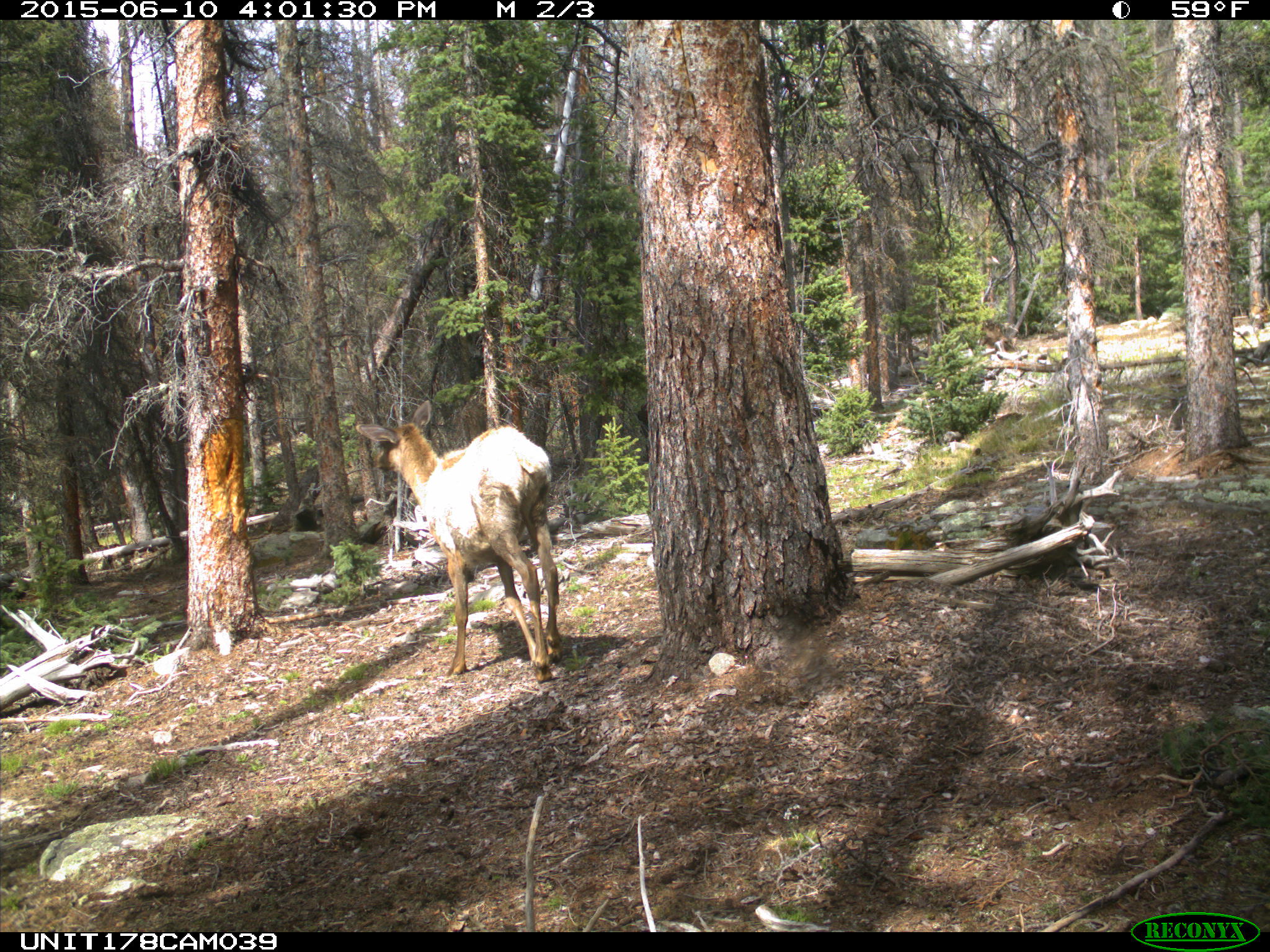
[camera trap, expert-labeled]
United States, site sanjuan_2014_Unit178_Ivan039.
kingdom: Animalia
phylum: Chordata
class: Mammalia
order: Artiodactyla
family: Cervidae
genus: Cervus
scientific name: Cervus elaphus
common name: red deer